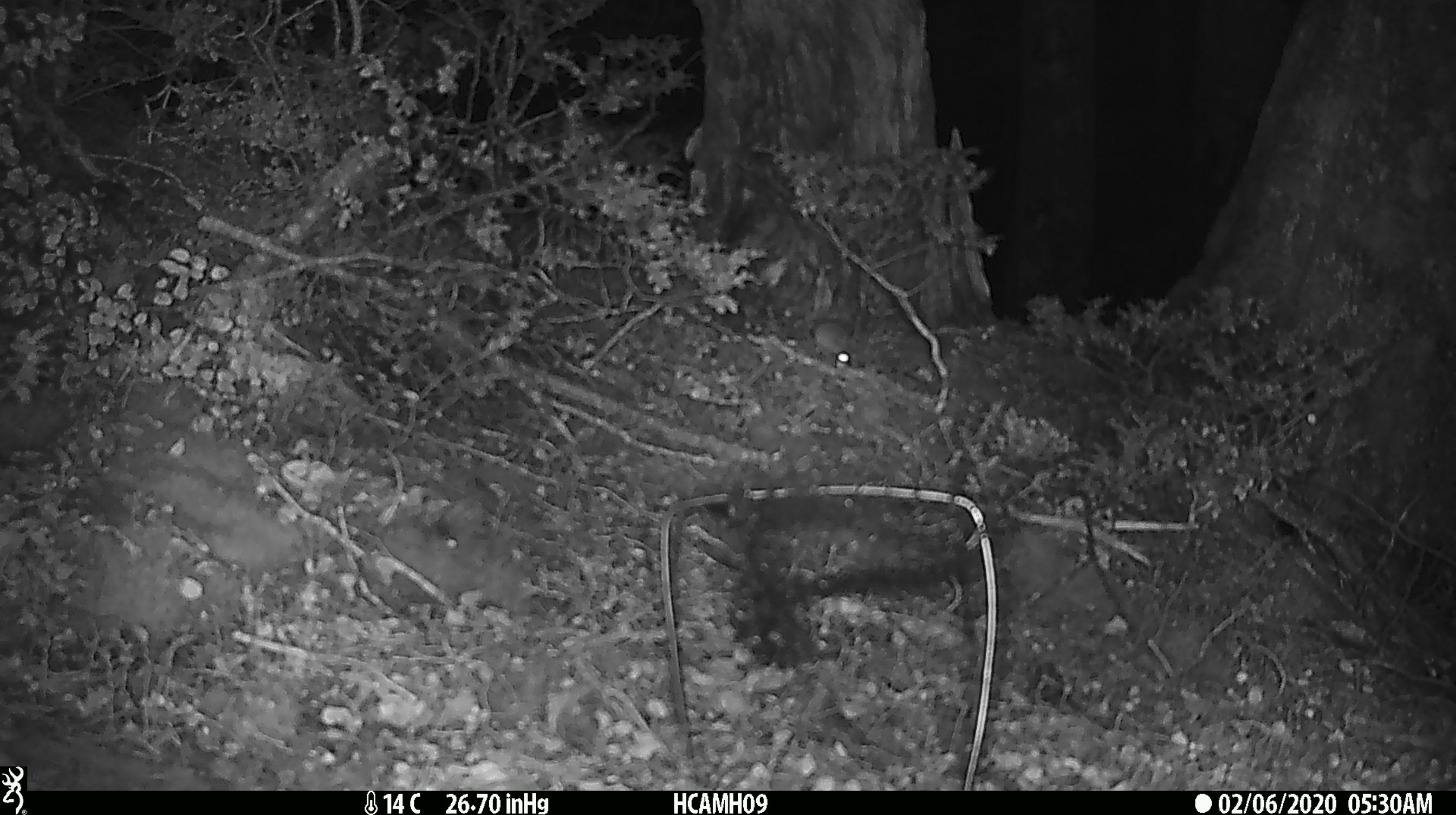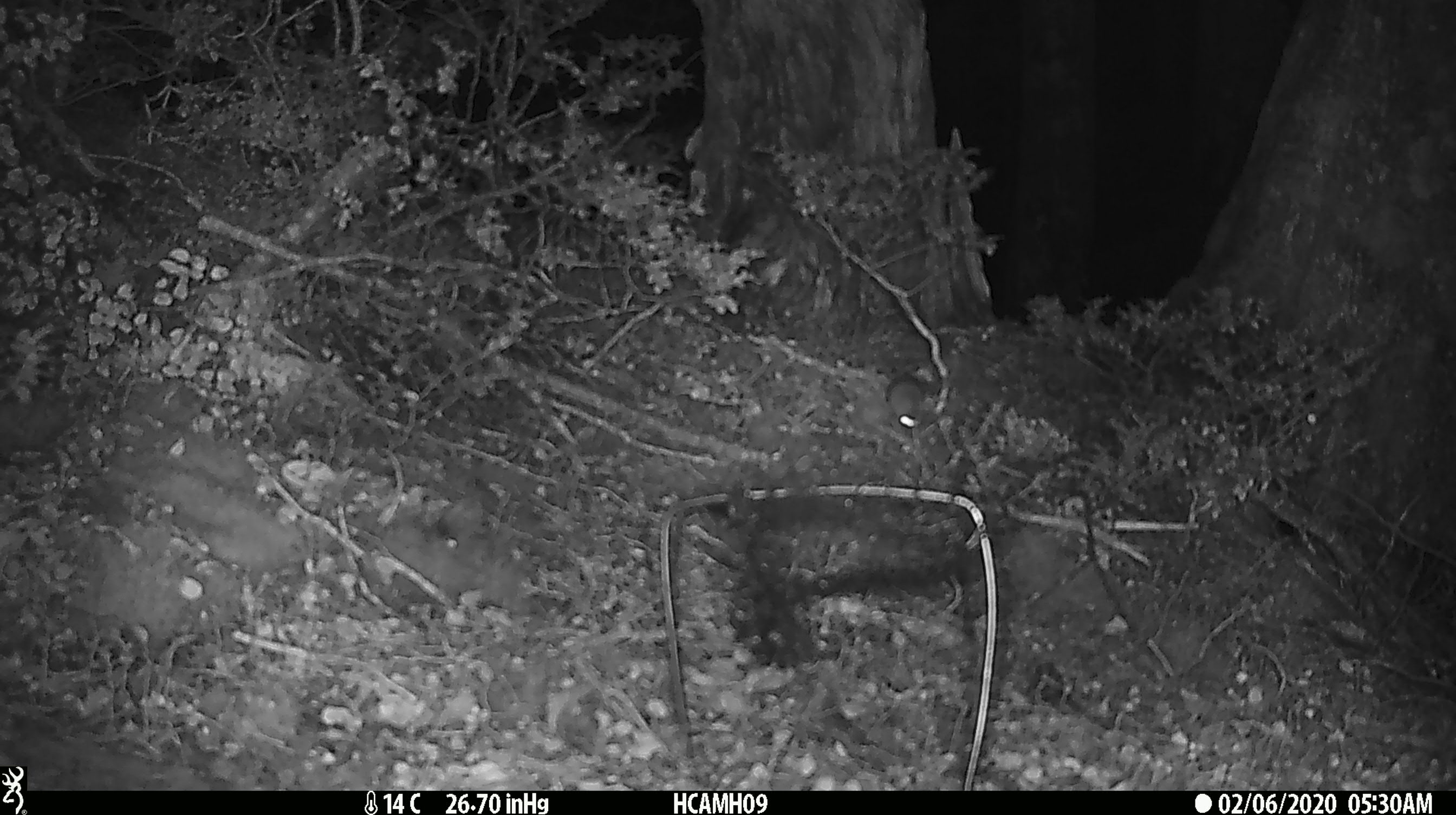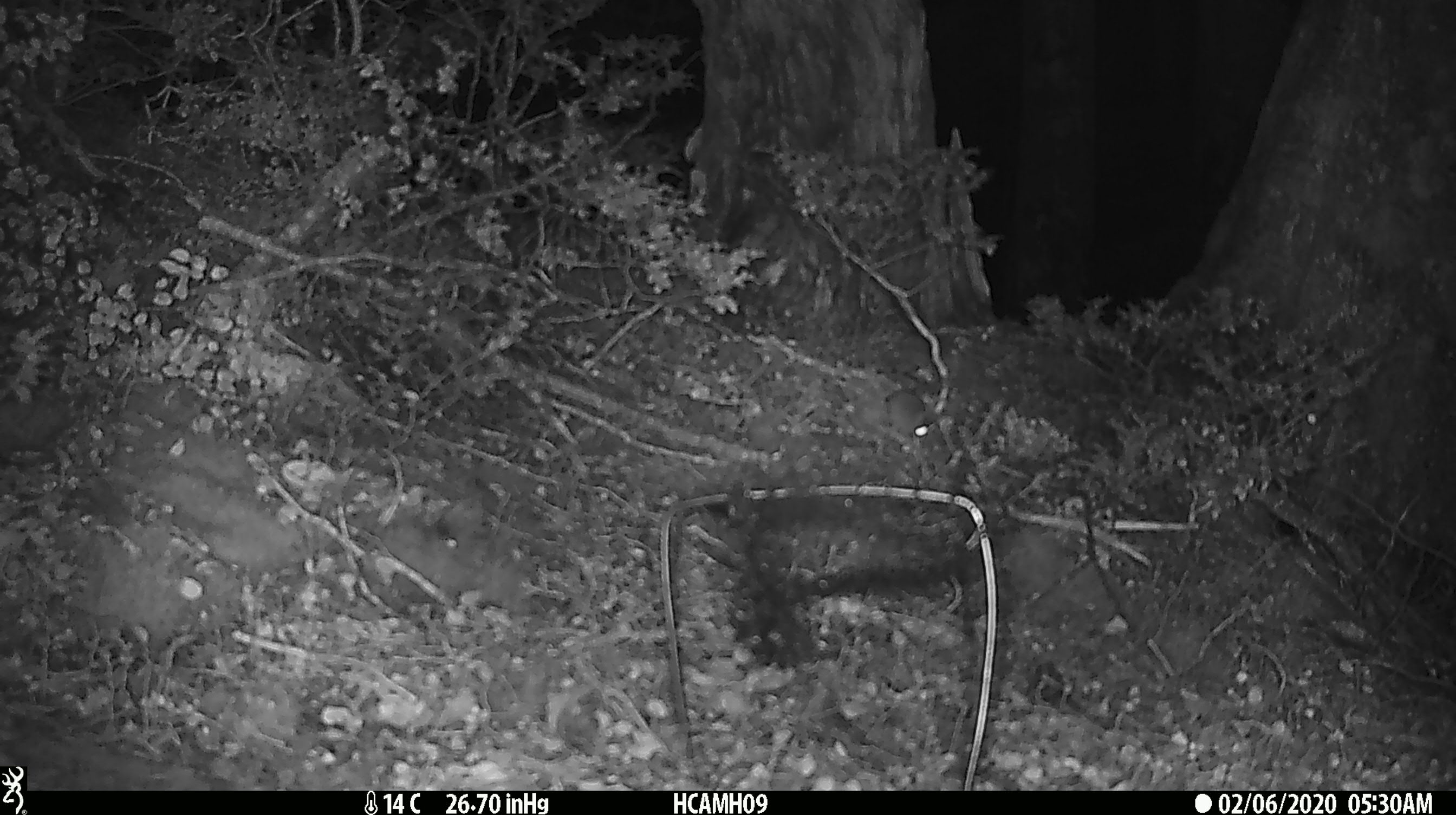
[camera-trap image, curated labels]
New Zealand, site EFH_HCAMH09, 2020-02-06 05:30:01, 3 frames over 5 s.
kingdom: Animalia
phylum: Chordata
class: Mammalia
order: Rodentia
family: Muridae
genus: Mus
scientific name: Mus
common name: mouse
Mouse (Mus).